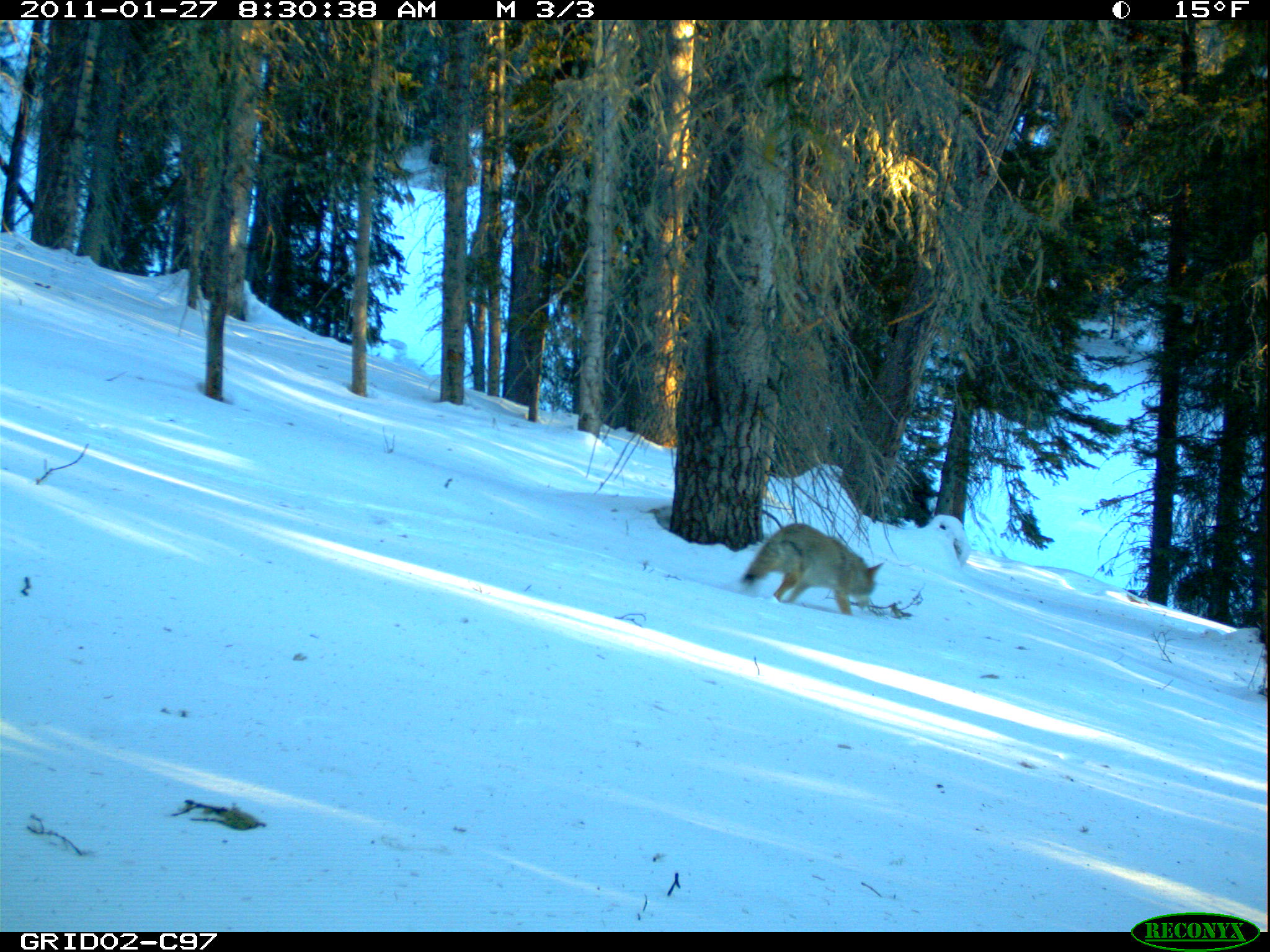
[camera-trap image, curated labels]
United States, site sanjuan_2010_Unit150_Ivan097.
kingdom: Animalia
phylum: Chordata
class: Mammalia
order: Carnivora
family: Canidae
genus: Canis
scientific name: Canis latrans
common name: coyote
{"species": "Canis latrans (coyote)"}